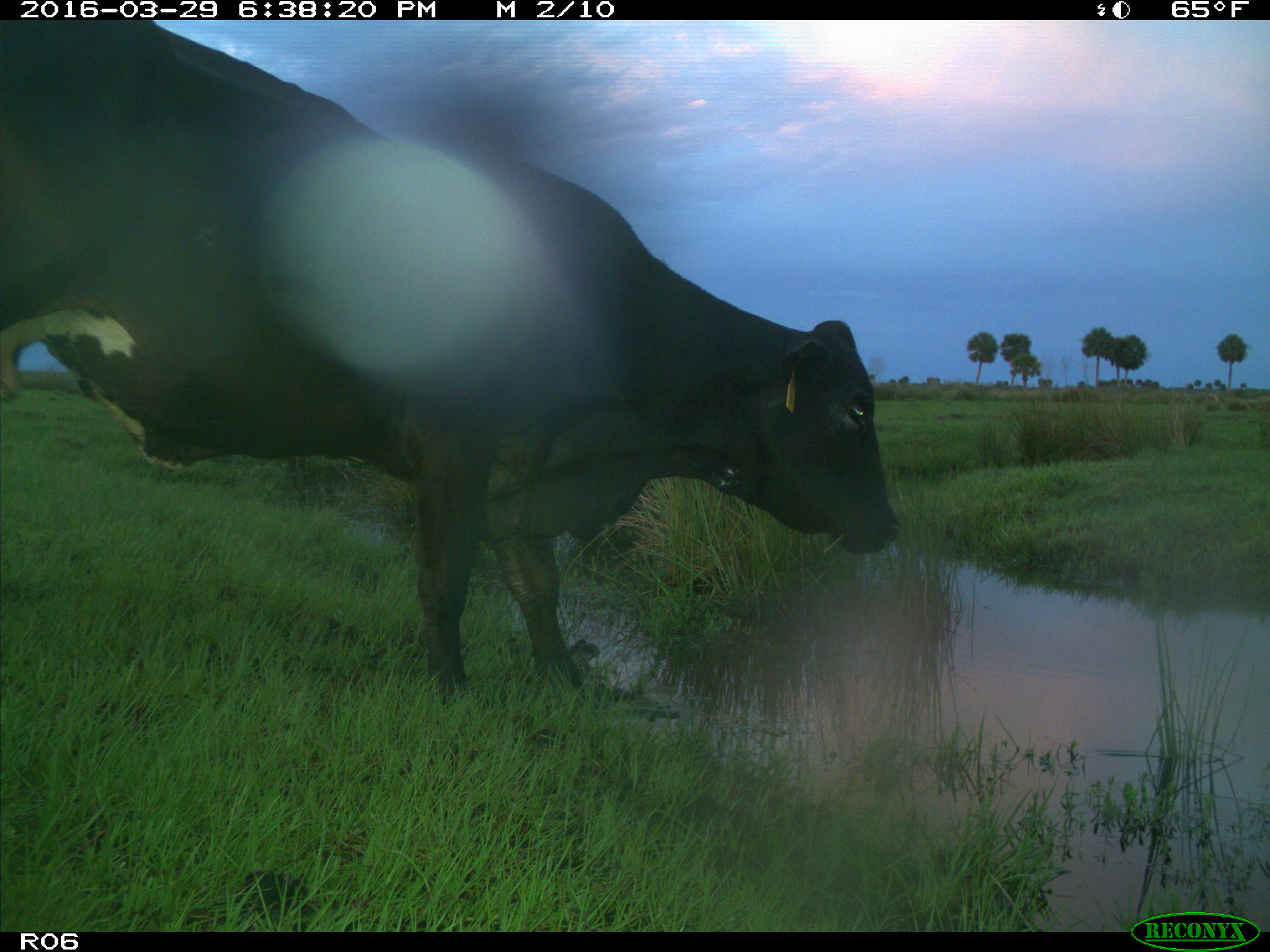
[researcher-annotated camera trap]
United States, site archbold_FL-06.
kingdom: Animalia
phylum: Chordata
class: Mammalia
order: Artiodactyla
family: Bovidae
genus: Bos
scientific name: Bos taurus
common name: domestic cow